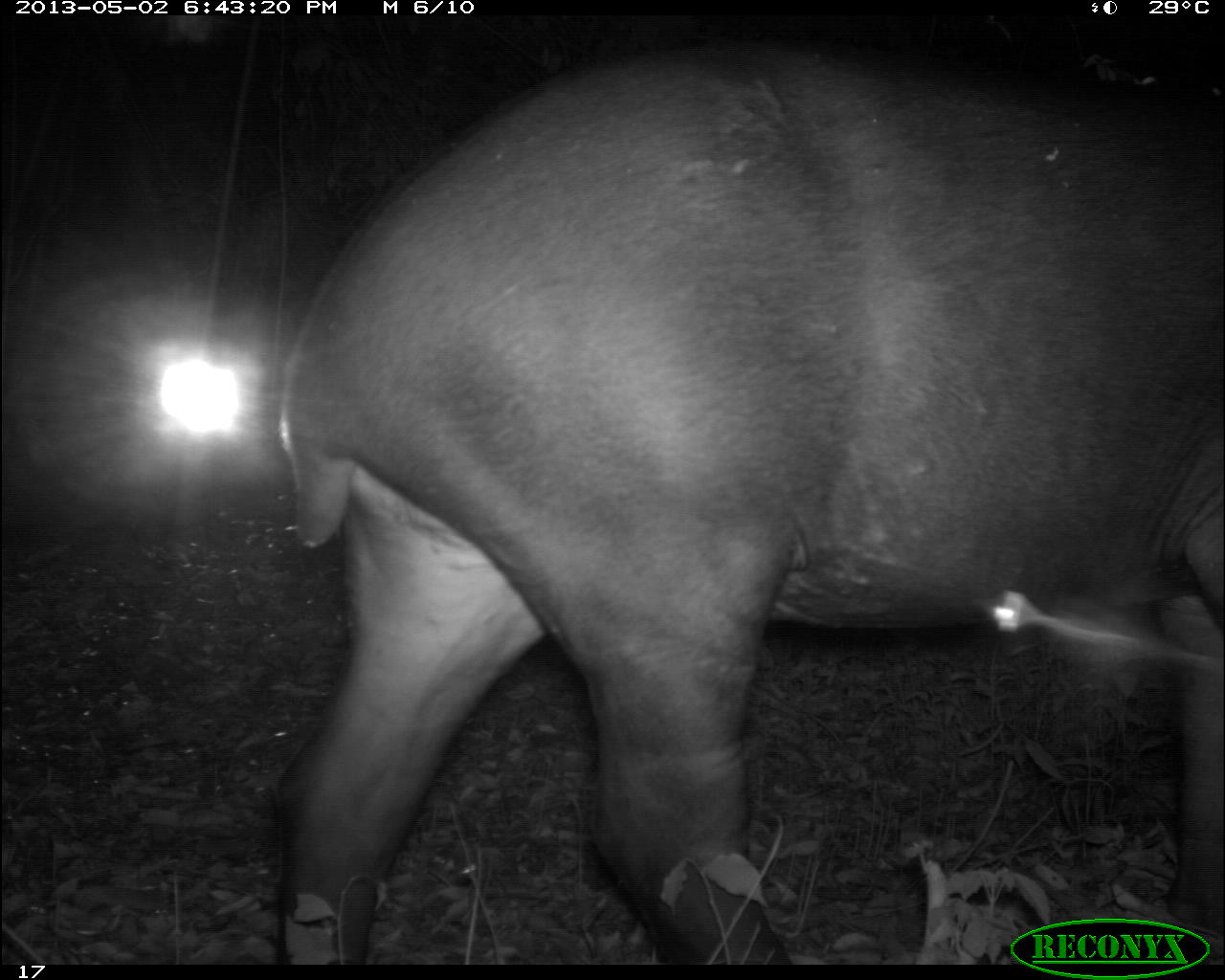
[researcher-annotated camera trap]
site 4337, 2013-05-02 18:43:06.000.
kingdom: Animalia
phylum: Chordata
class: Mammalia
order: Perissodactyla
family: Tapiridae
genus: Tapirus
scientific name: Tapirus bairdii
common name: baird's tapir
Tapirus bairdii (baird's tapir), count 1, sex female.